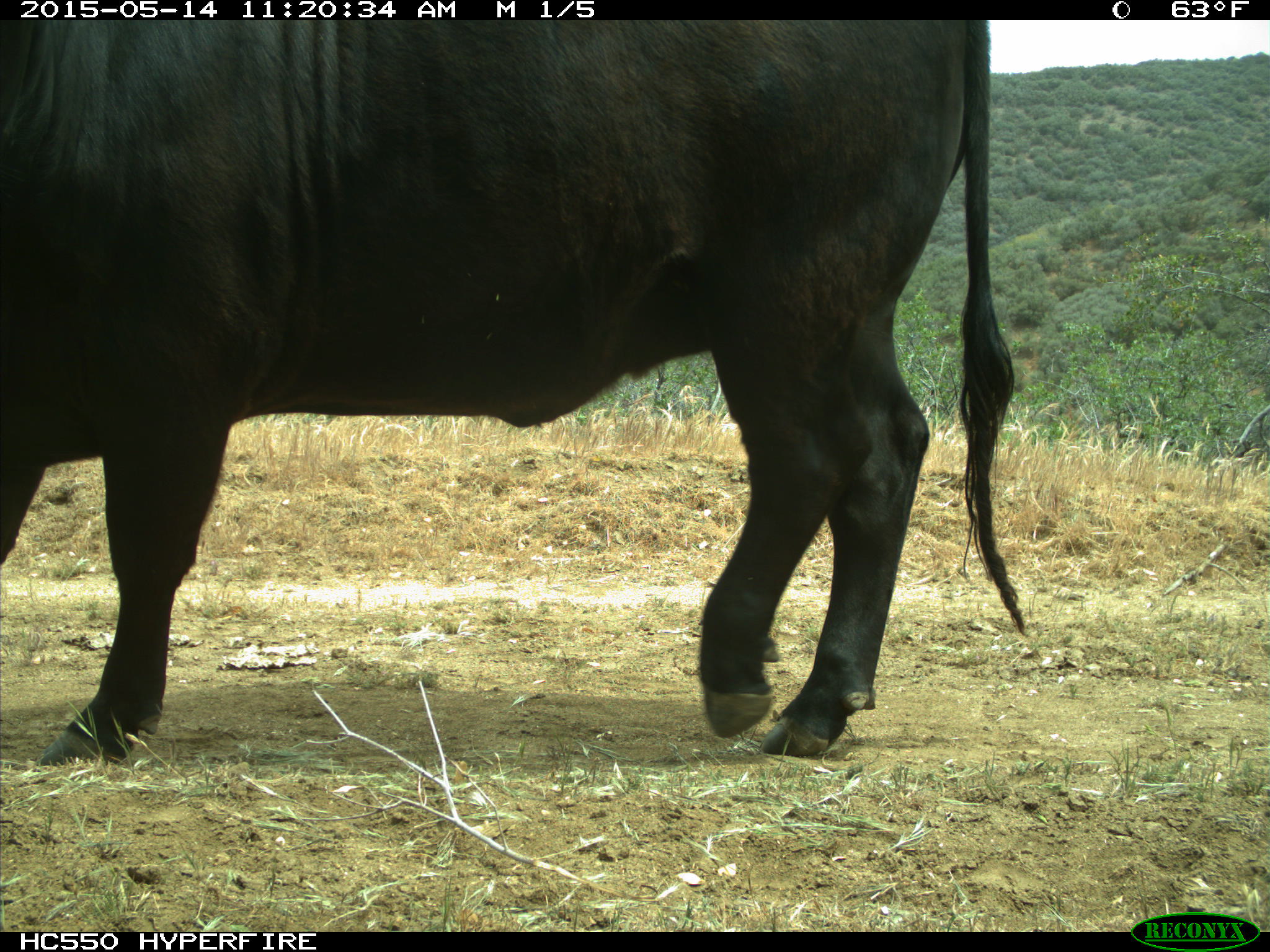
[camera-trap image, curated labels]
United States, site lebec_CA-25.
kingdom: Animalia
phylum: Chordata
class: Mammalia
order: Artiodactyla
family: Bovidae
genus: Bos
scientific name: Bos taurus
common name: domestic cow